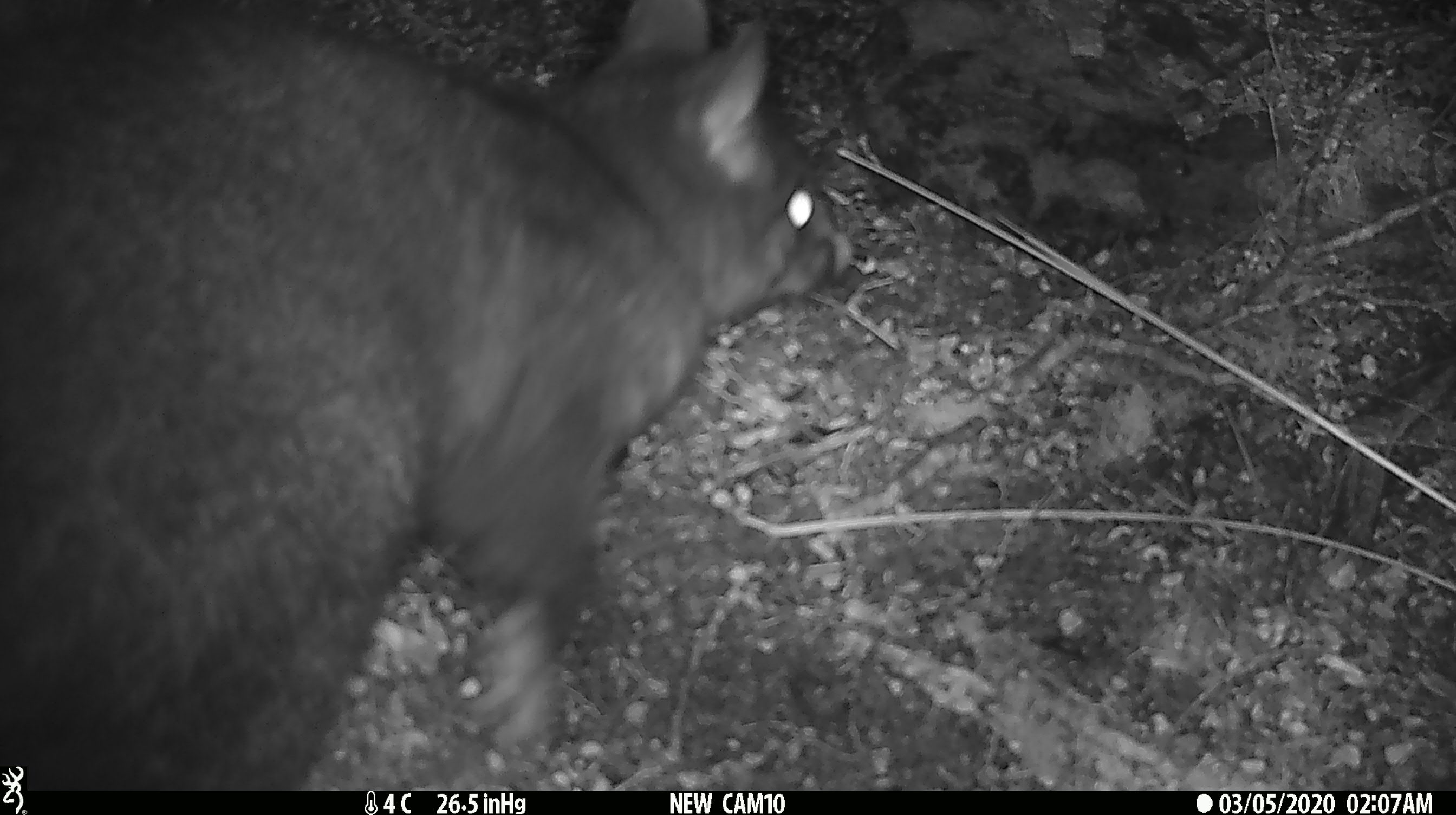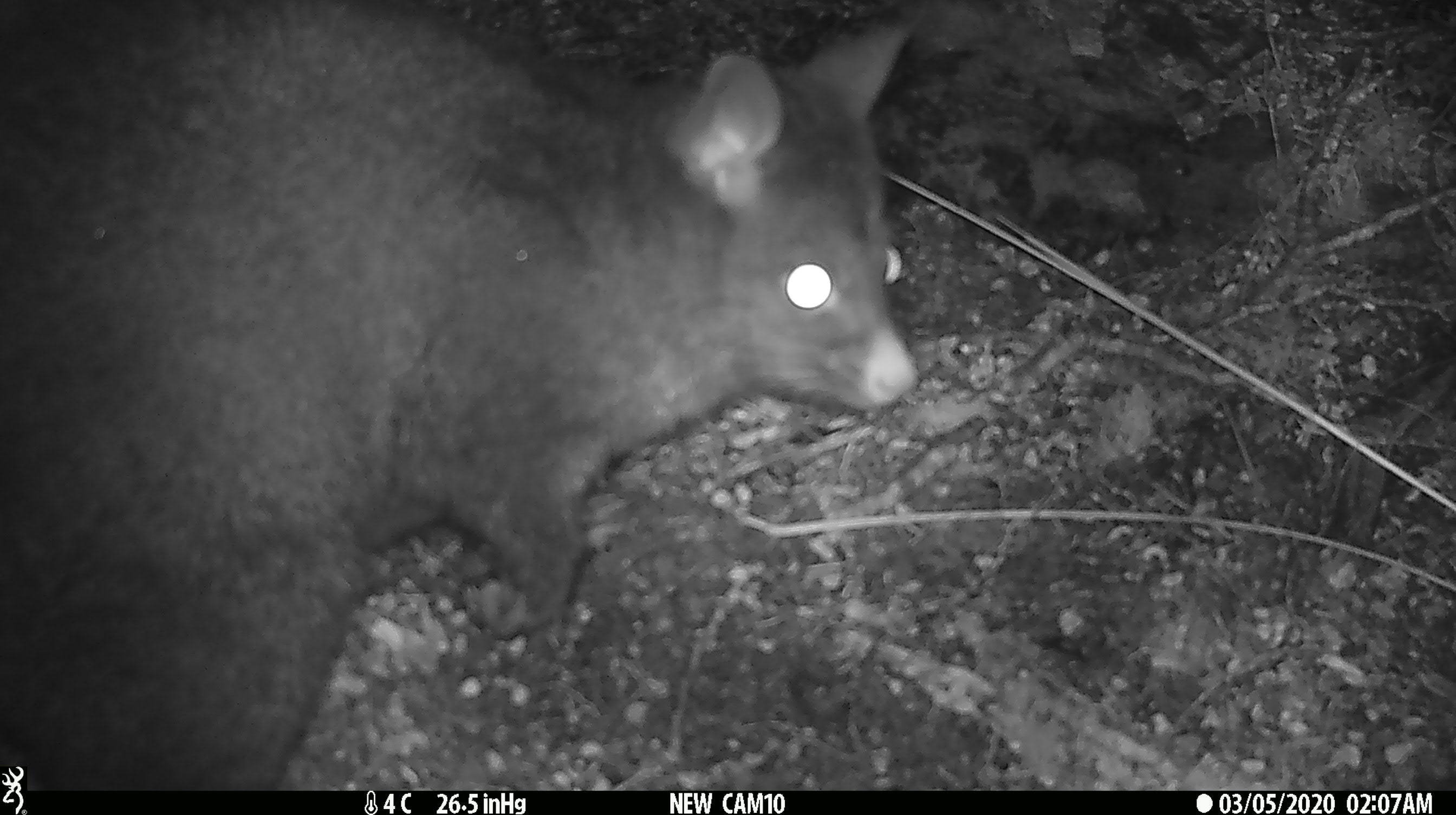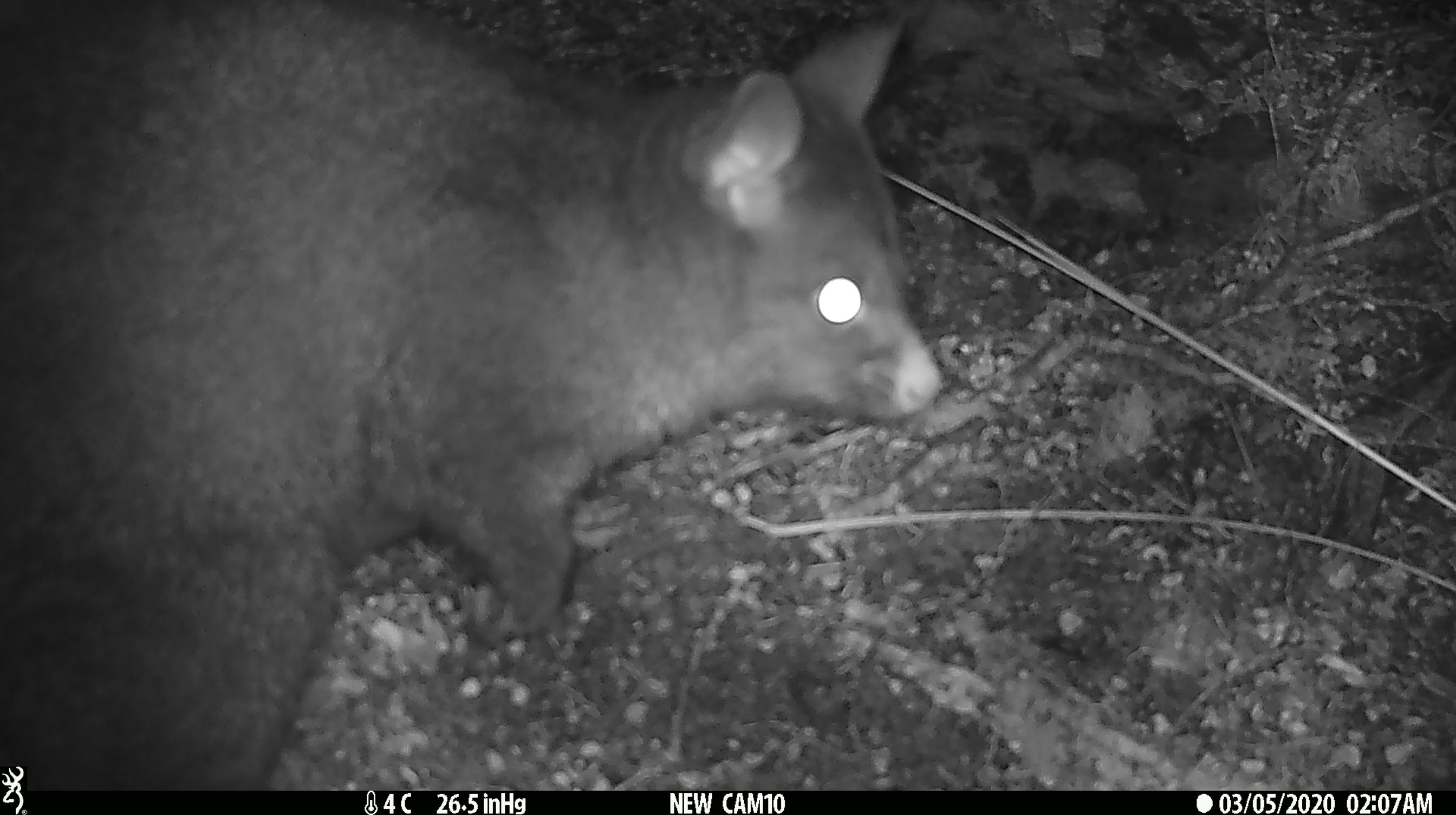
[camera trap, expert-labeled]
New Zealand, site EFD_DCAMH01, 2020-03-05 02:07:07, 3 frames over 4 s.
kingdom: Animalia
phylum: Chordata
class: Mammalia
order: Diprotodontia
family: Phalangeridae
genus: Trichosurus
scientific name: Trichosurus vulpecula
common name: common brushtail possum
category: possum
Possum (common brushtail possum) (Trichosurus vulpecula).